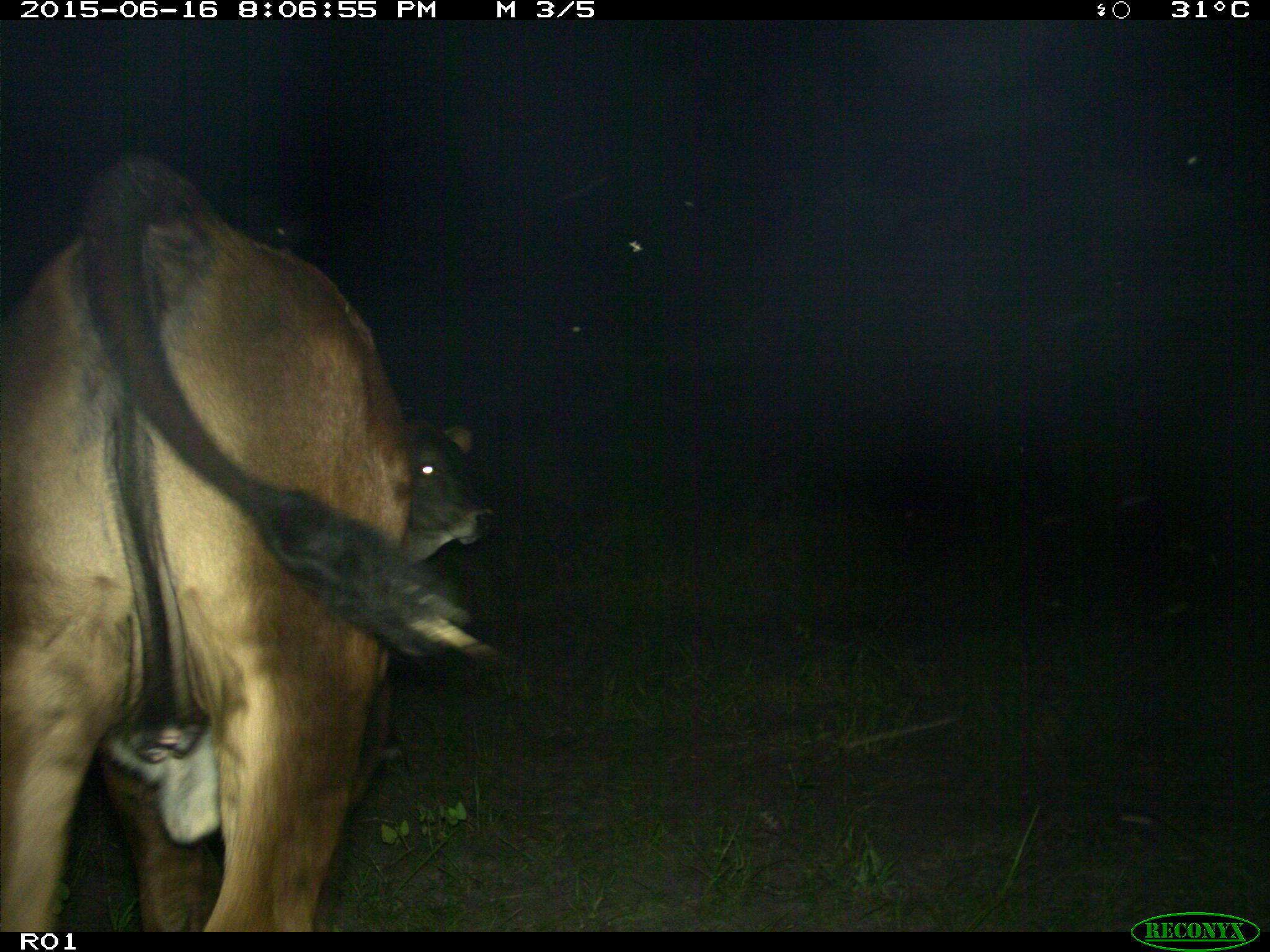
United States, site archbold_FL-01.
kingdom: Animalia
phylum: Chordata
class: Mammalia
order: Artiodactyla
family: Bovidae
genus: Bos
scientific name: Bos taurus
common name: domestic cow